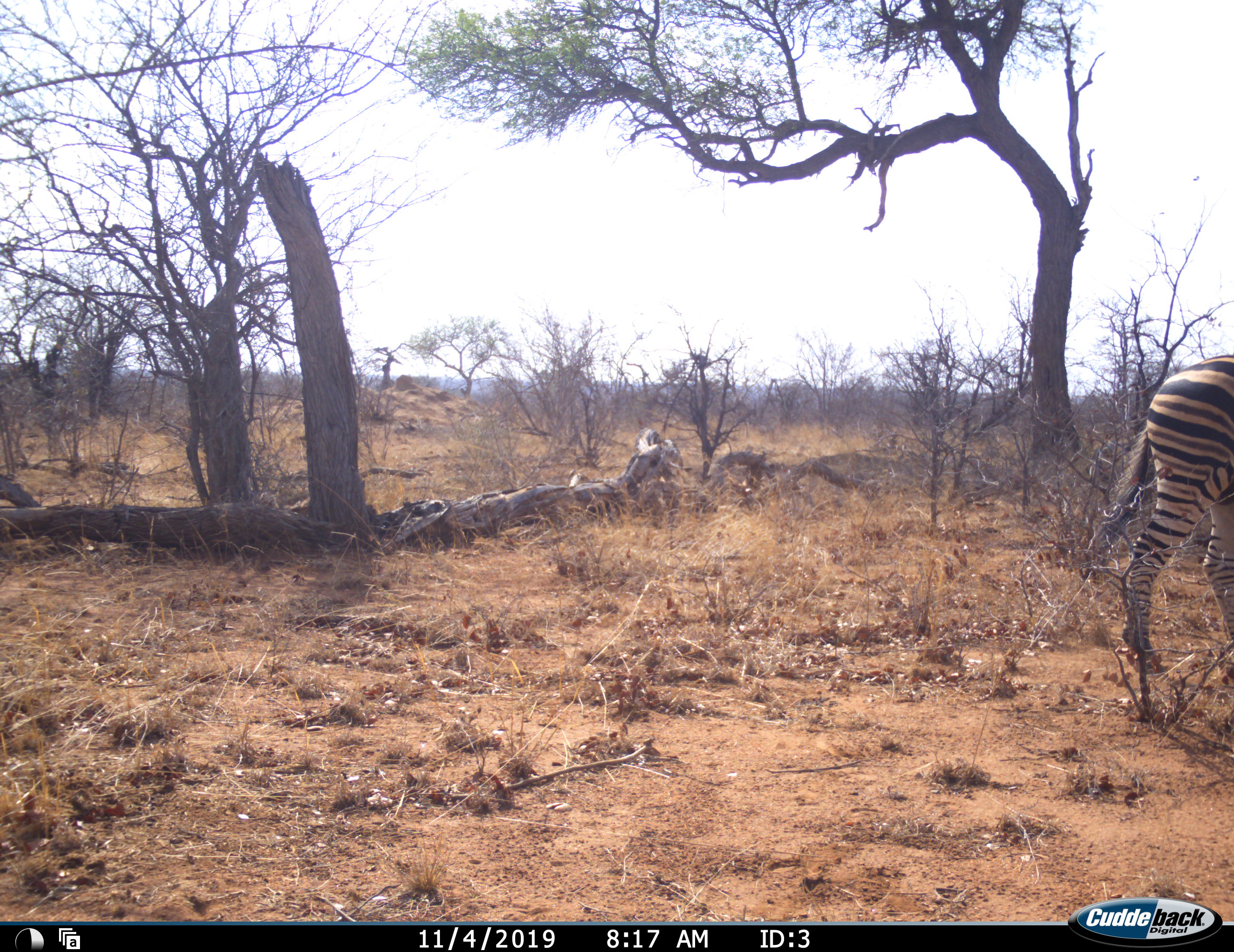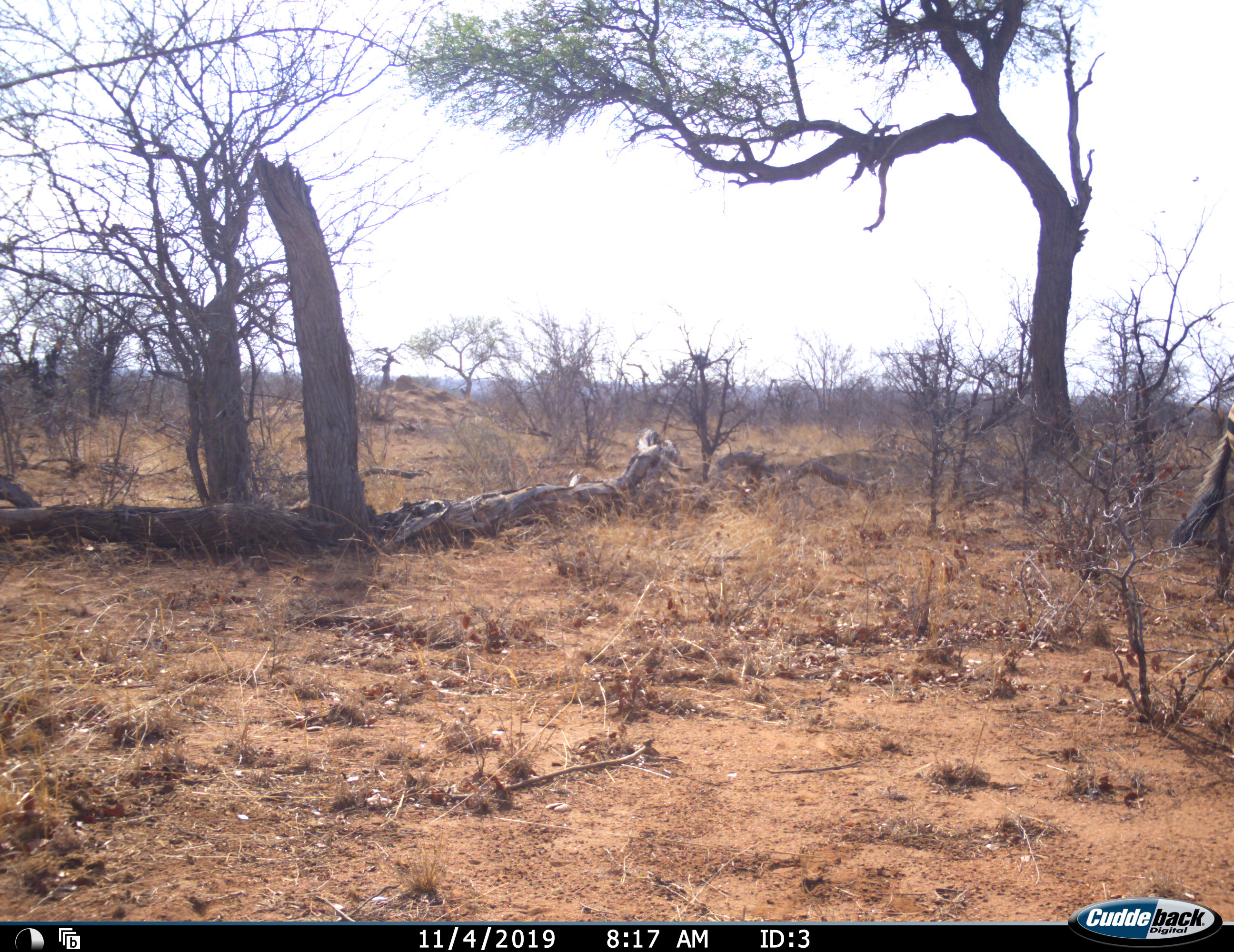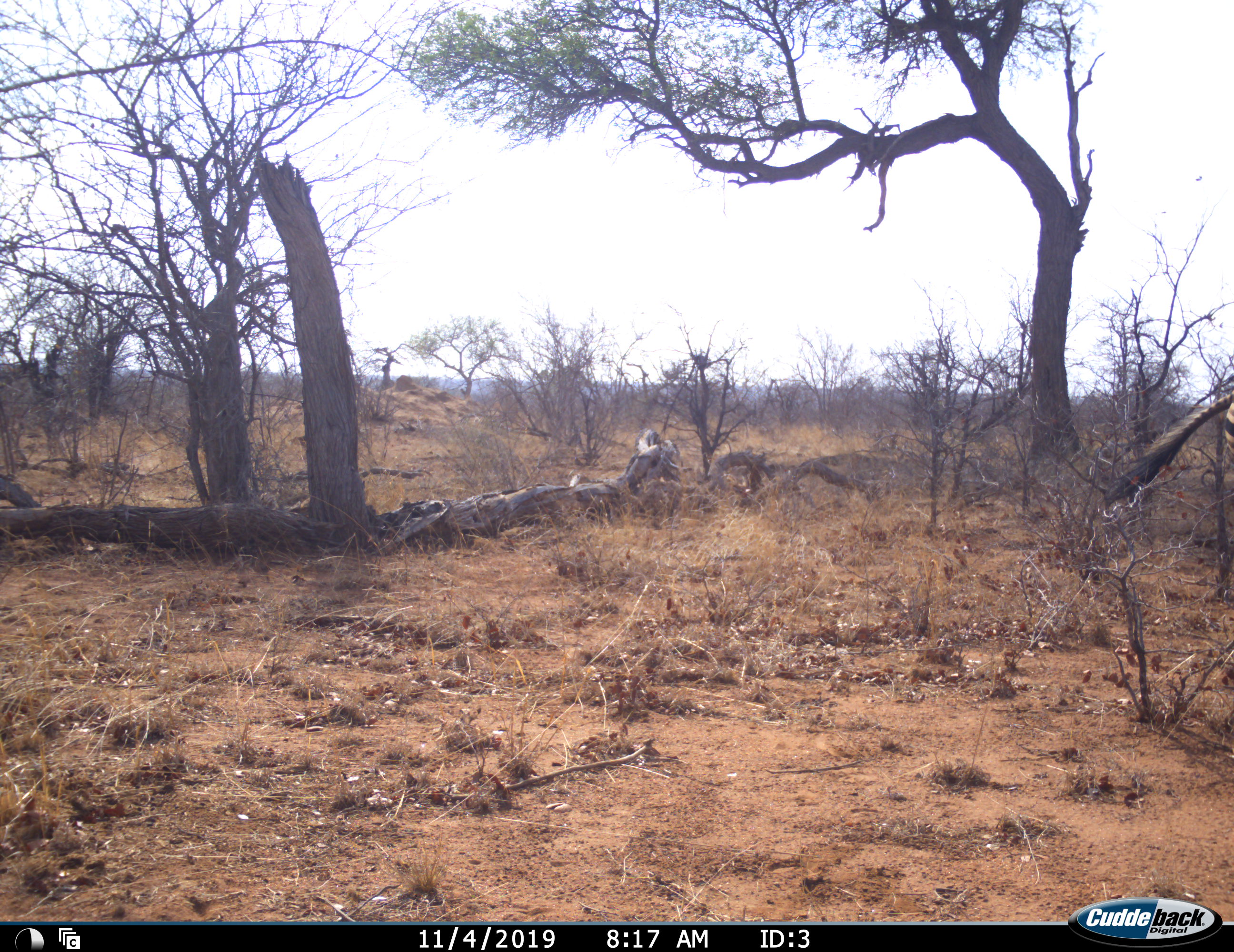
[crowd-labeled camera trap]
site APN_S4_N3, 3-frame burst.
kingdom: Animalia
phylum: Chordata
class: Mammalia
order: Perissodactyla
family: Equidae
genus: Equus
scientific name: Equus quagga burchellii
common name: burchell's zebra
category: zebraburchells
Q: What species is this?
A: Zebraburchells (burchell's zebra) (Equus quagga burchellii).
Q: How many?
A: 1.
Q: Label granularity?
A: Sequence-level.